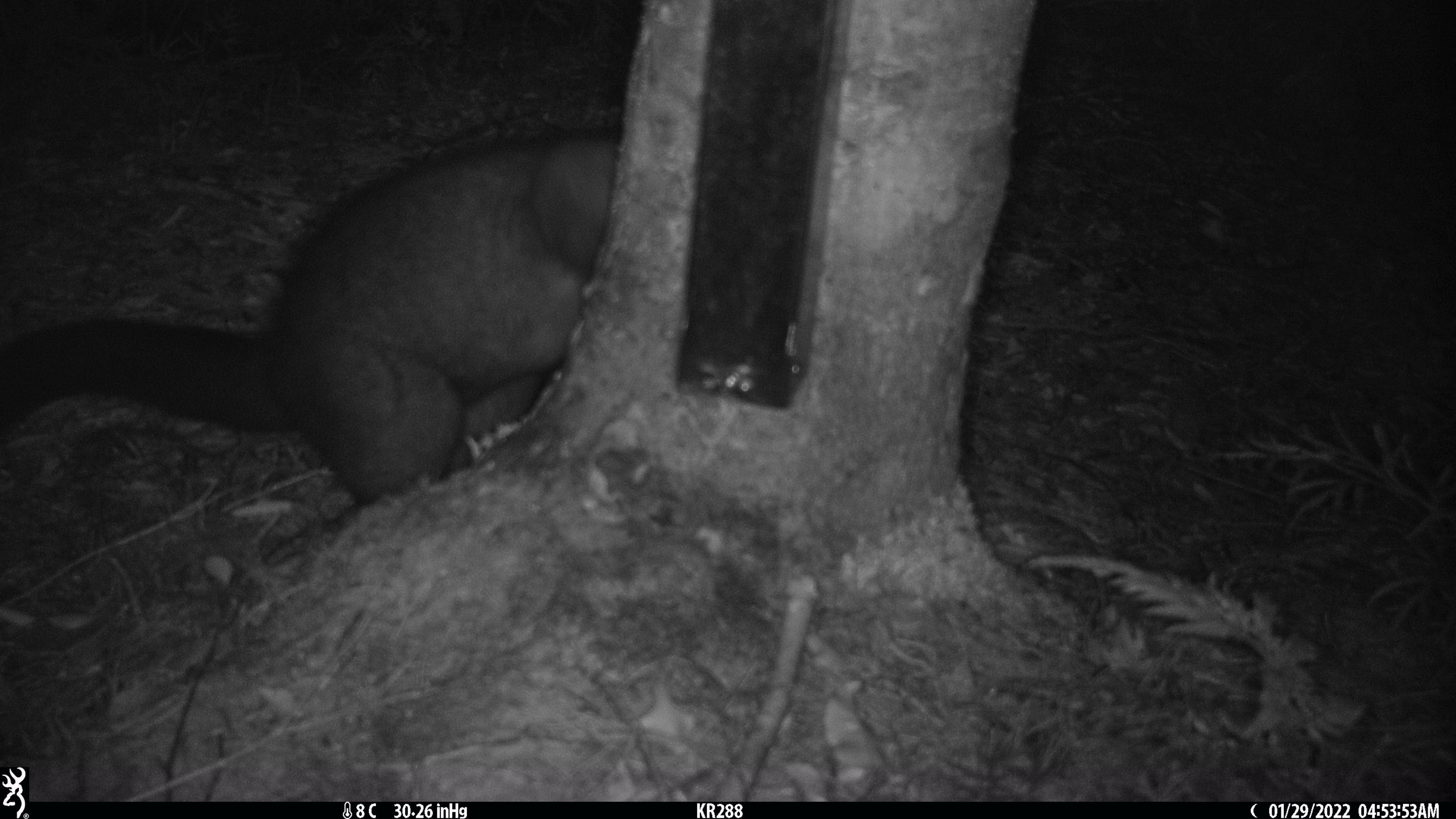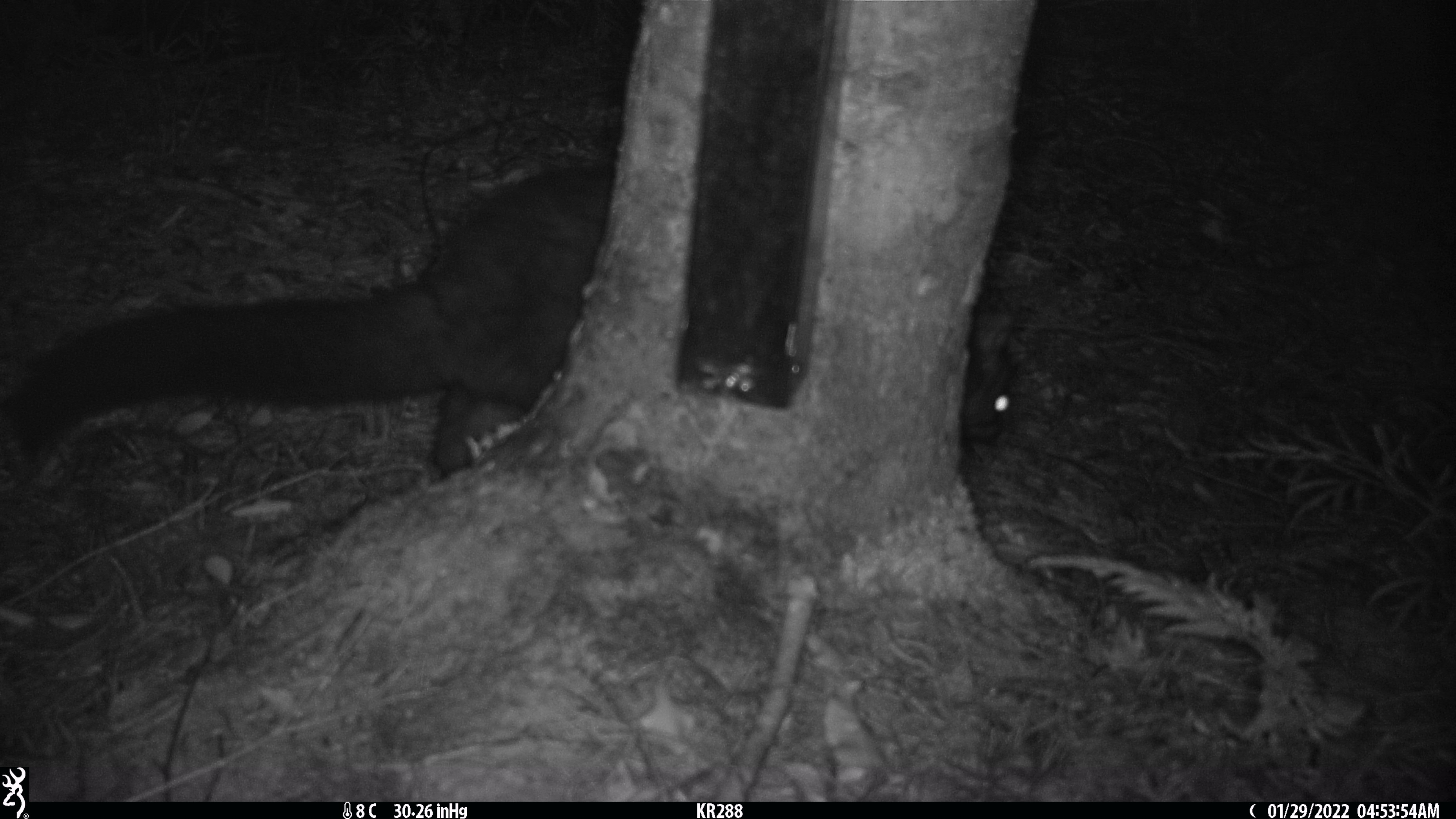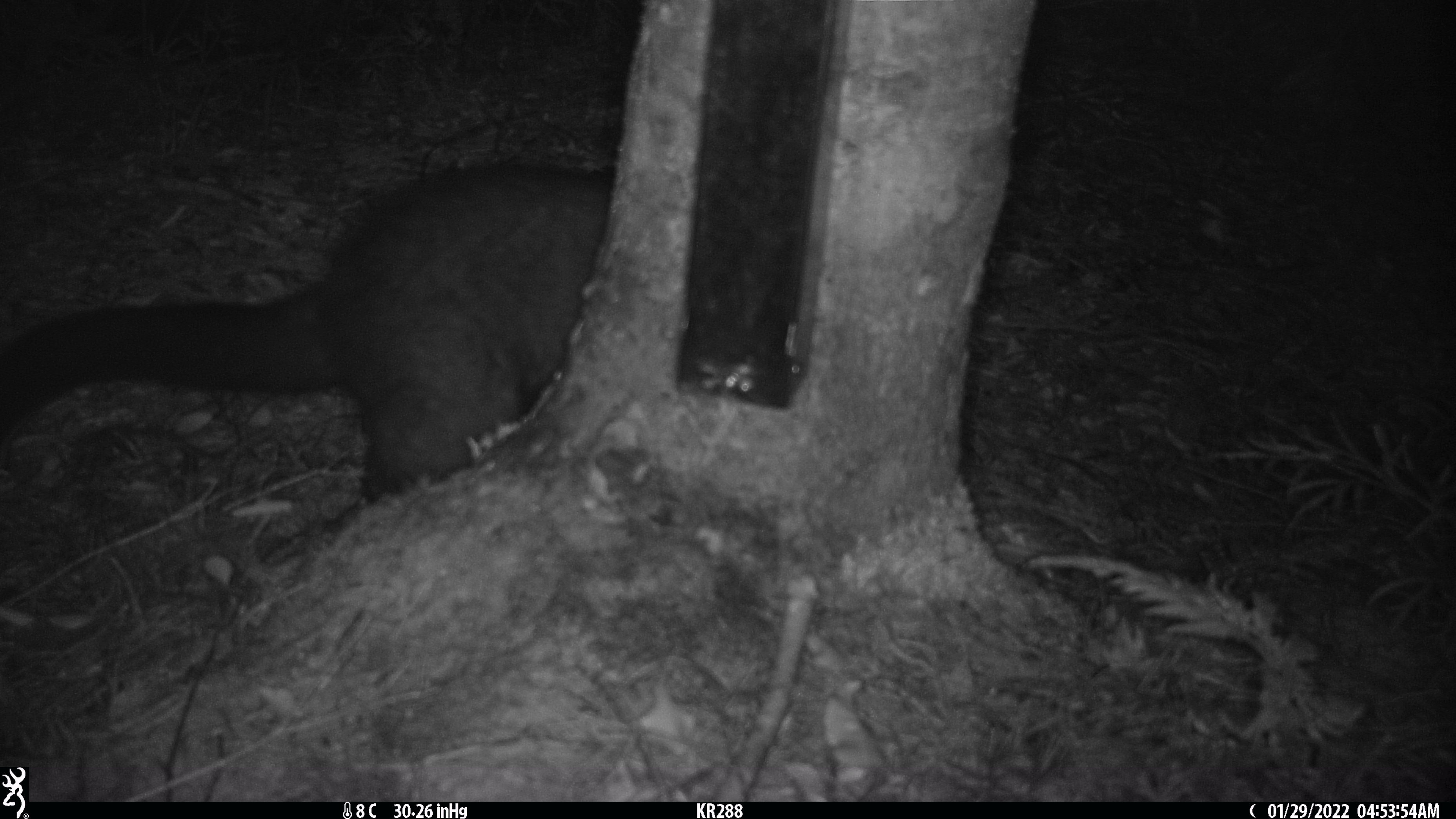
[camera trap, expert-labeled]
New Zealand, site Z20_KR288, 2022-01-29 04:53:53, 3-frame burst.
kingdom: Animalia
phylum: Chordata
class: Mammalia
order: Diprotodontia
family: Phalangeridae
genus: Trichosurus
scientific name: Trichosurus vulpecula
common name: common brushtail possum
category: possum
Possum (common brushtail possum) (Trichosurus vulpecula).